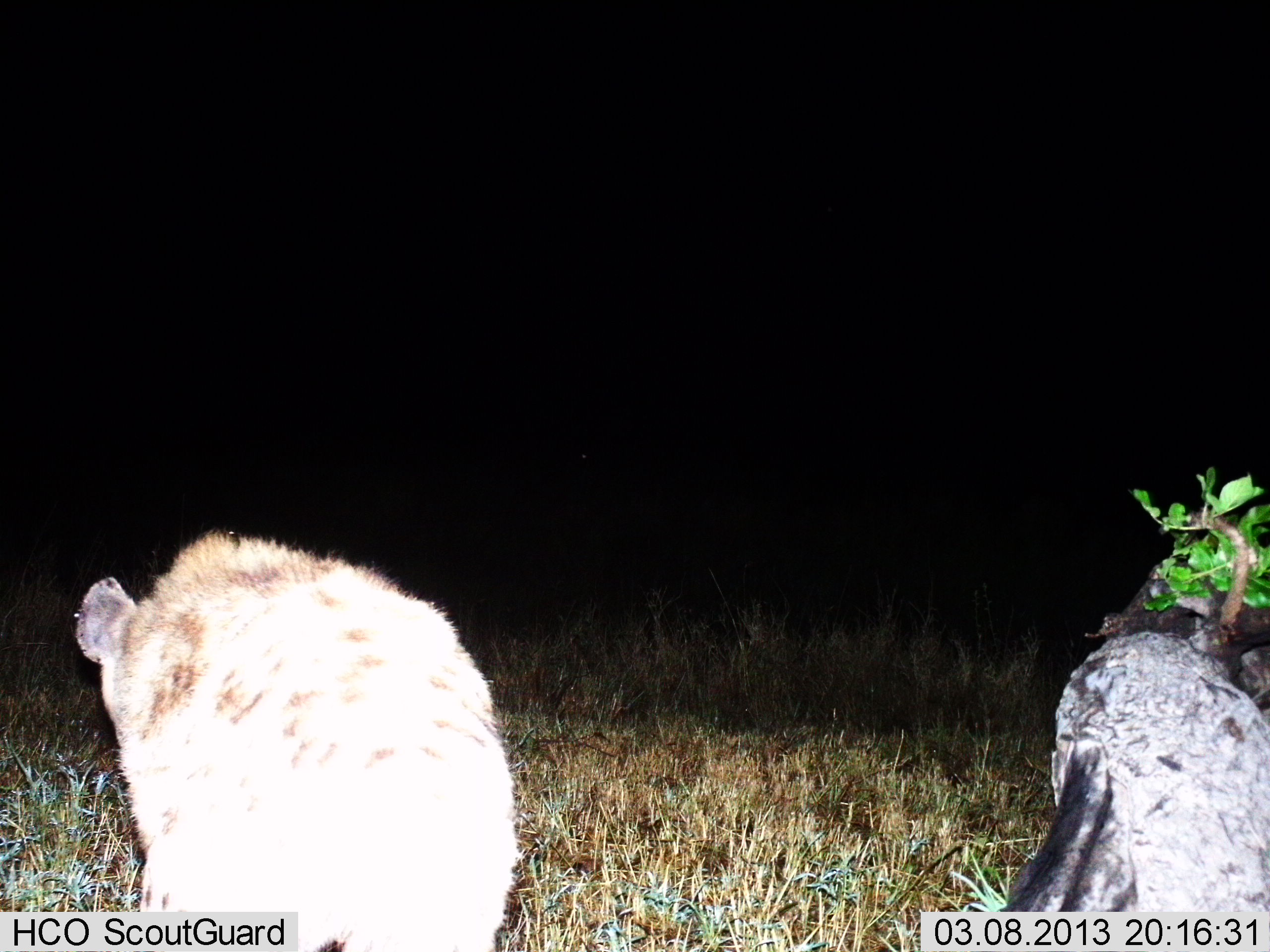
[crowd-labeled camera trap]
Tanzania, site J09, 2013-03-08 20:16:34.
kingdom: Animalia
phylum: Chordata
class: Mammalia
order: Carnivora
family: Hyaenidae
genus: Crocuta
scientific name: Crocuta crocuta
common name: spotted hyena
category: hyenaspotted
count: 1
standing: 37%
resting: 10%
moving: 50%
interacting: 0%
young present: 0%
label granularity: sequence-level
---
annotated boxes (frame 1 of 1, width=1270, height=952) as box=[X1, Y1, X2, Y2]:
animal: box=[74, 529, 521, 952]